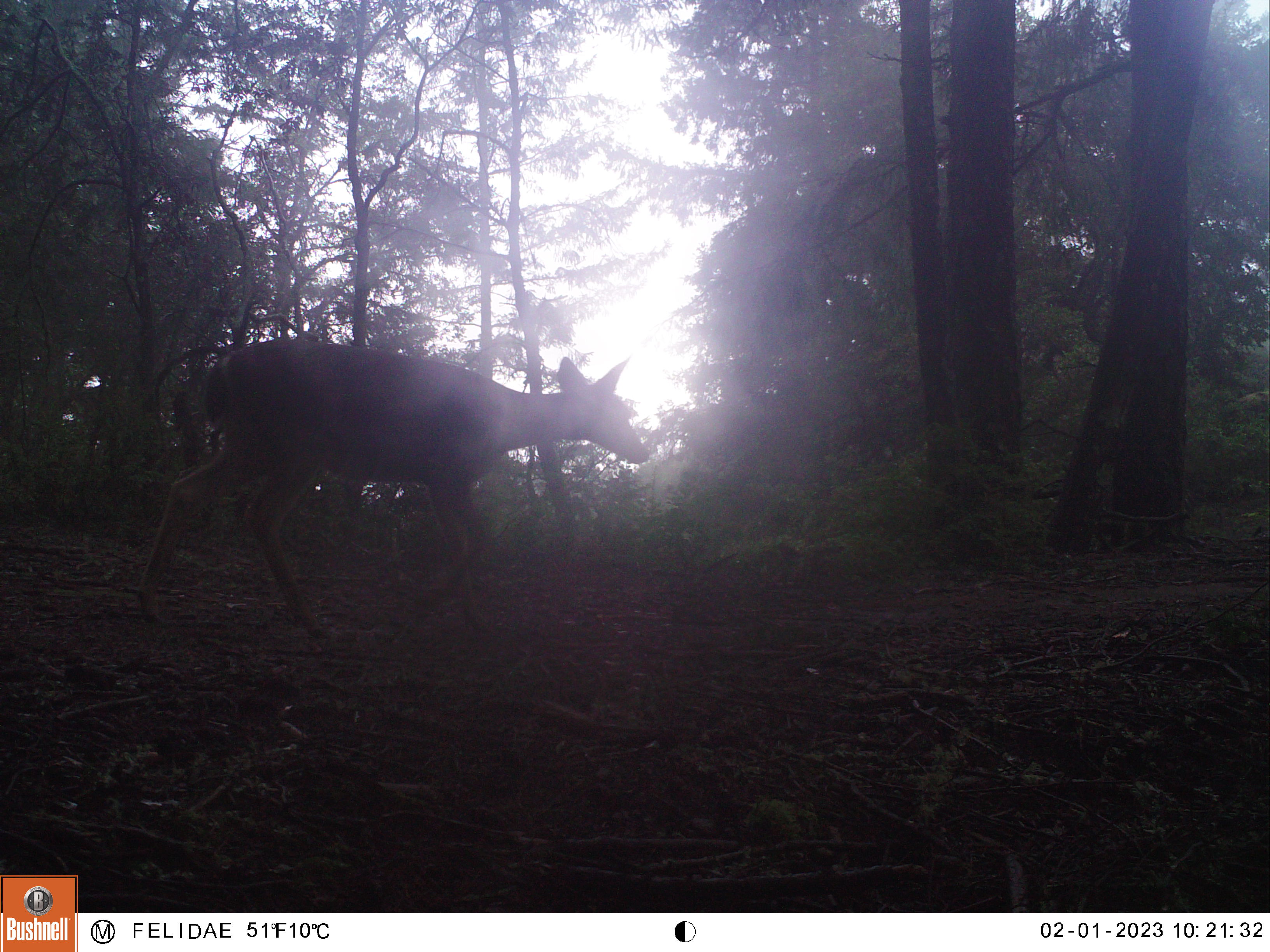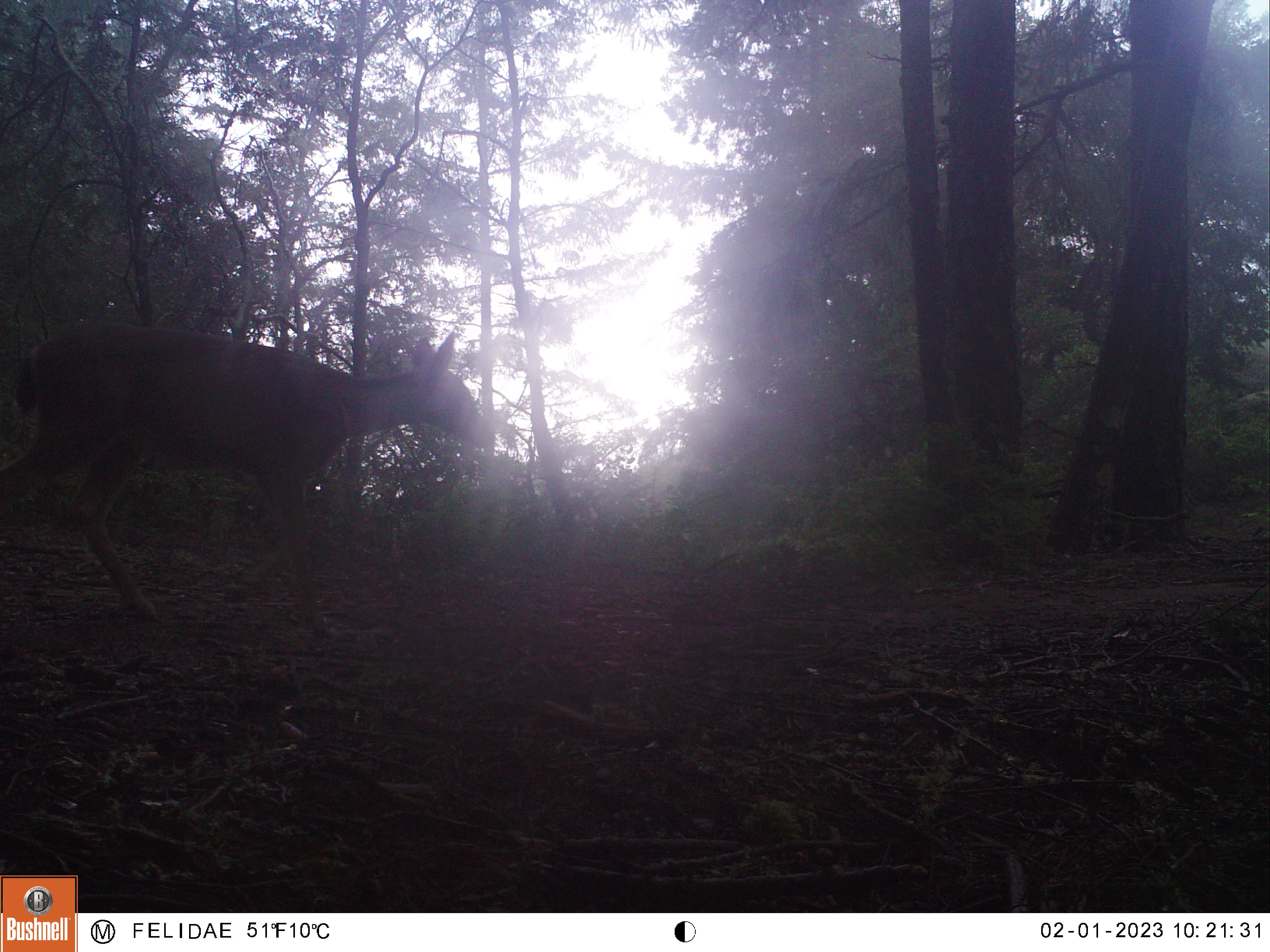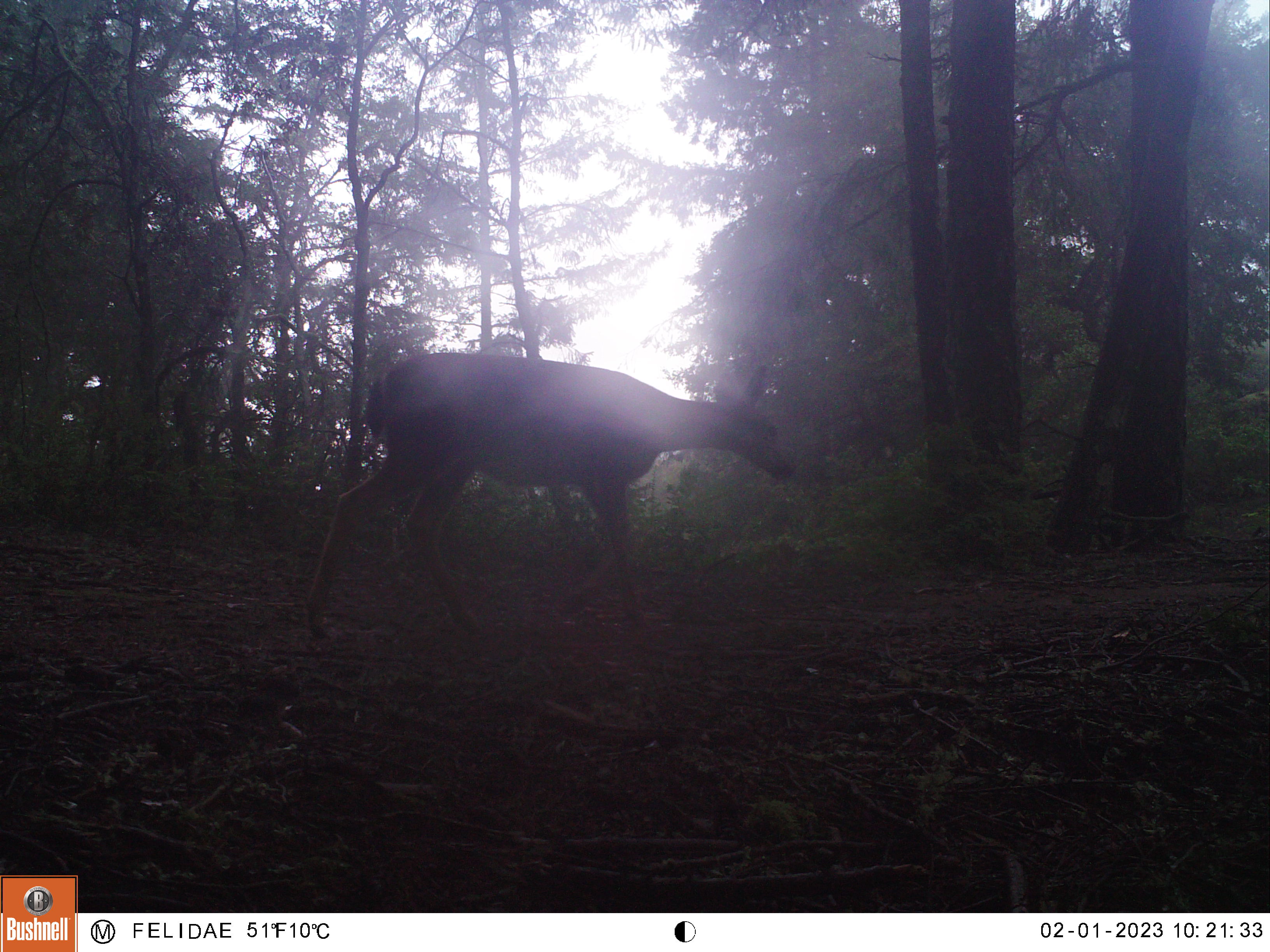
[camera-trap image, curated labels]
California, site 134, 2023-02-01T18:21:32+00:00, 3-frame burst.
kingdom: Animalia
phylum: Chordata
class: Mammalia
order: Artiodactyla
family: Cervidae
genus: Odocoileus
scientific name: Odocoileus hemionus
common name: mule deer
Mule deer (Odocoileus hemionus).